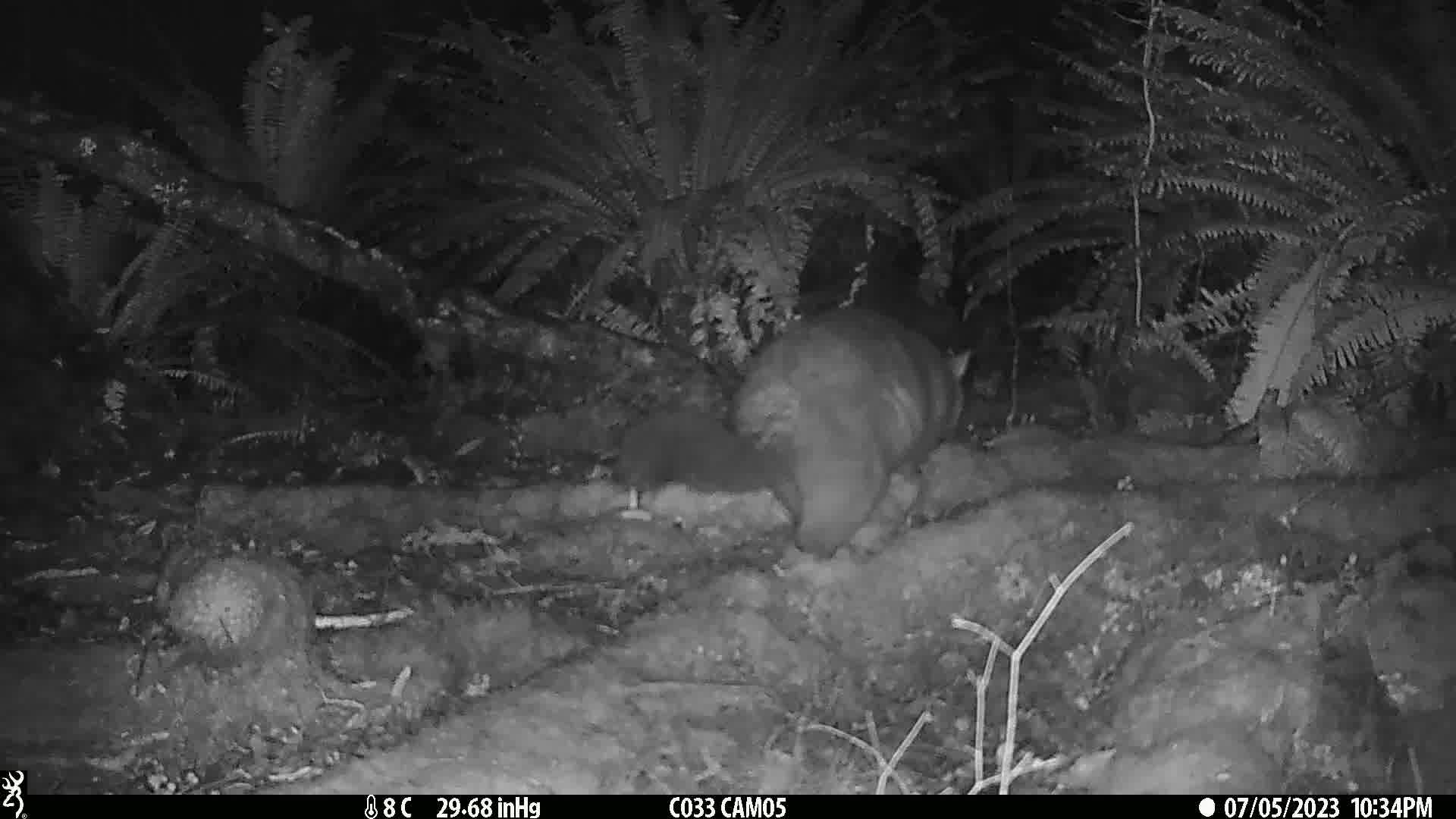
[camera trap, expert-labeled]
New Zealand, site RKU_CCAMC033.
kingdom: Animalia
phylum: Chordata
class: Mammalia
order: Diprotodontia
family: Phalangeridae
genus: Trichosurus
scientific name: Trichosurus vulpecula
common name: common brushtail possum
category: possum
Possum (common brushtail possum) (Trichosurus vulpecula).